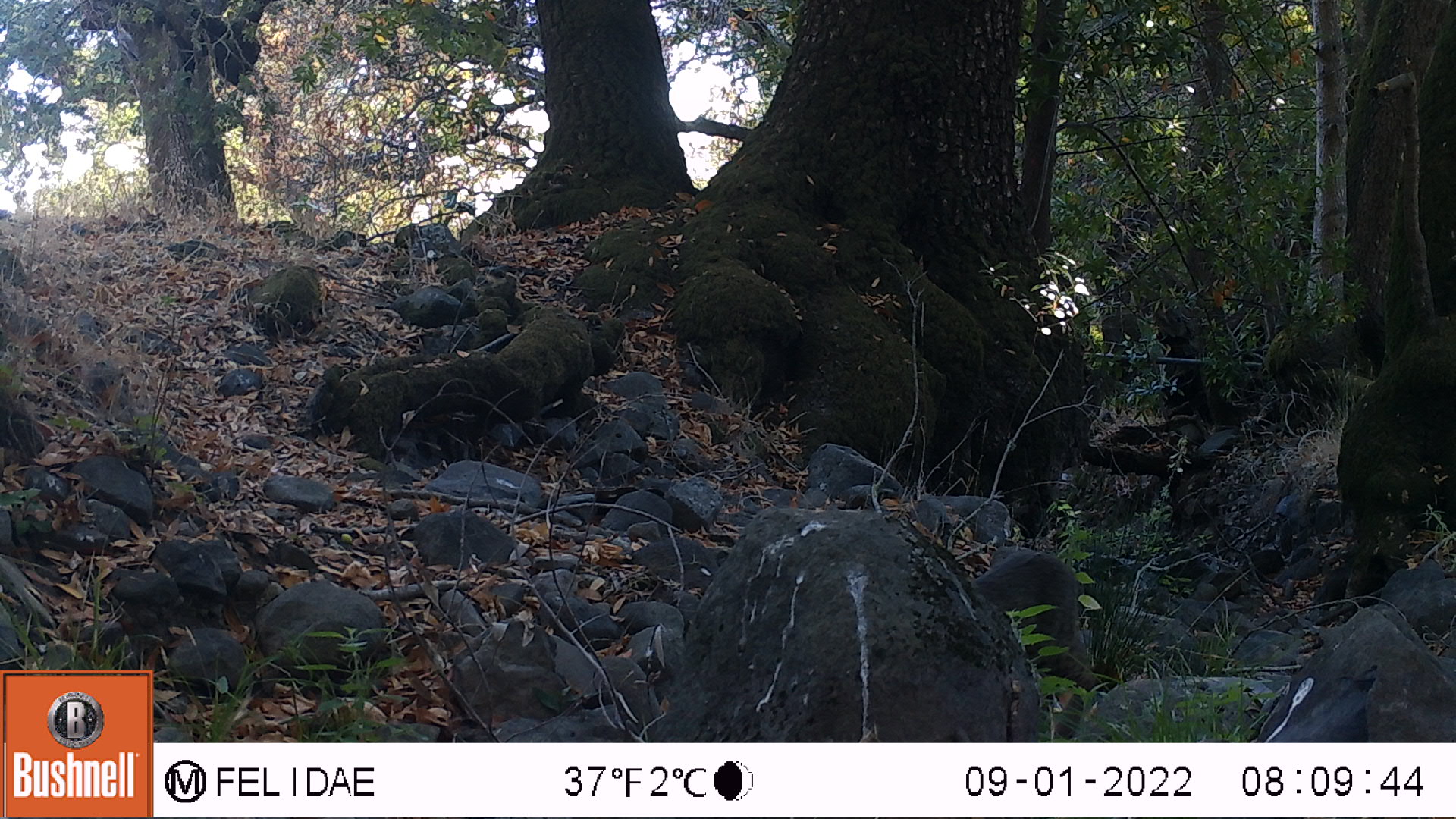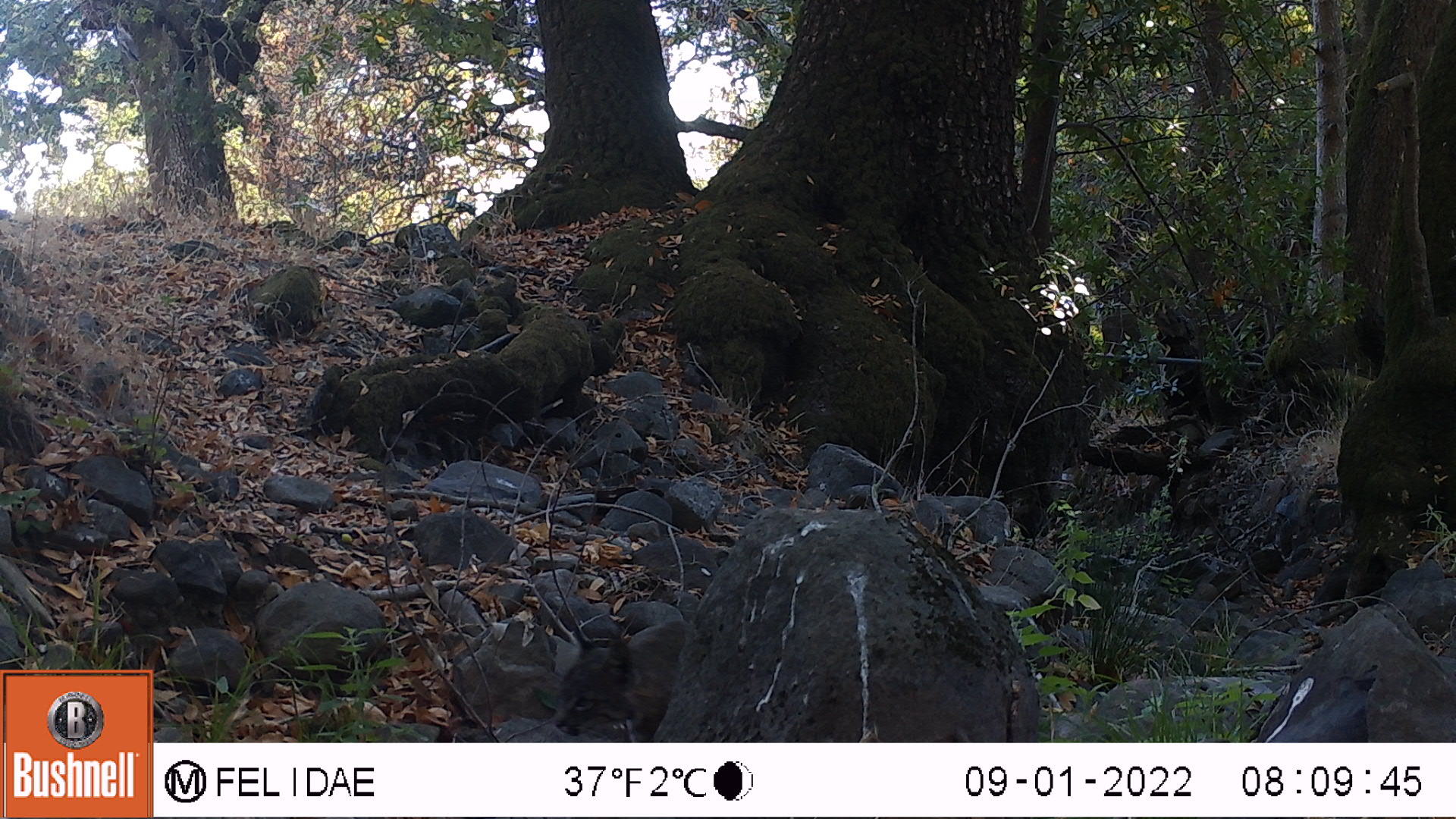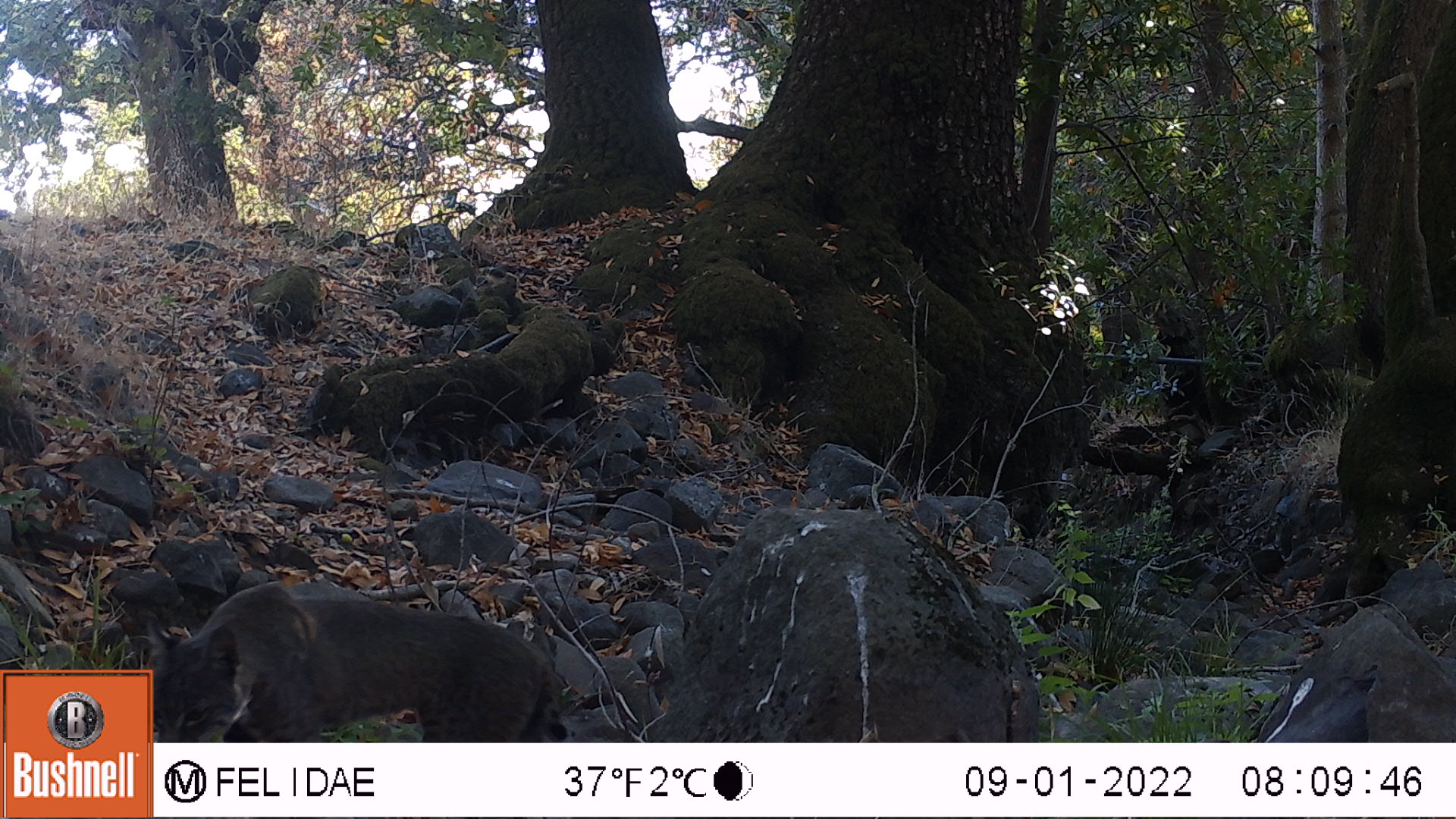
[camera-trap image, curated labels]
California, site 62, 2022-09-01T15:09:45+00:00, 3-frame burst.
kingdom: Animalia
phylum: Chordata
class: Mammalia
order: Carnivora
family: Felidae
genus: Lynx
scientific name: Lynx rufus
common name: bobcat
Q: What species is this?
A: Bobcat (Lynx rufus).